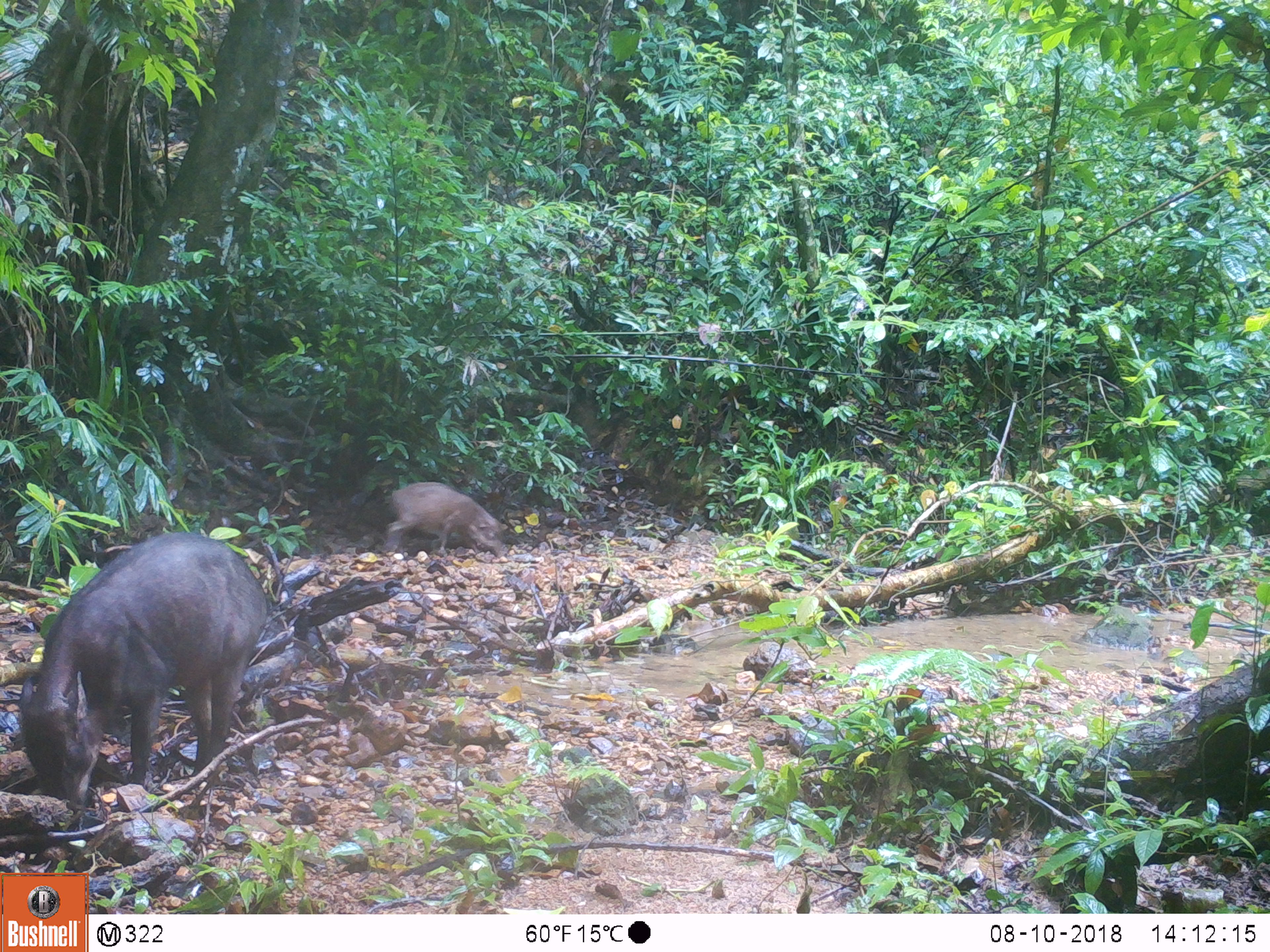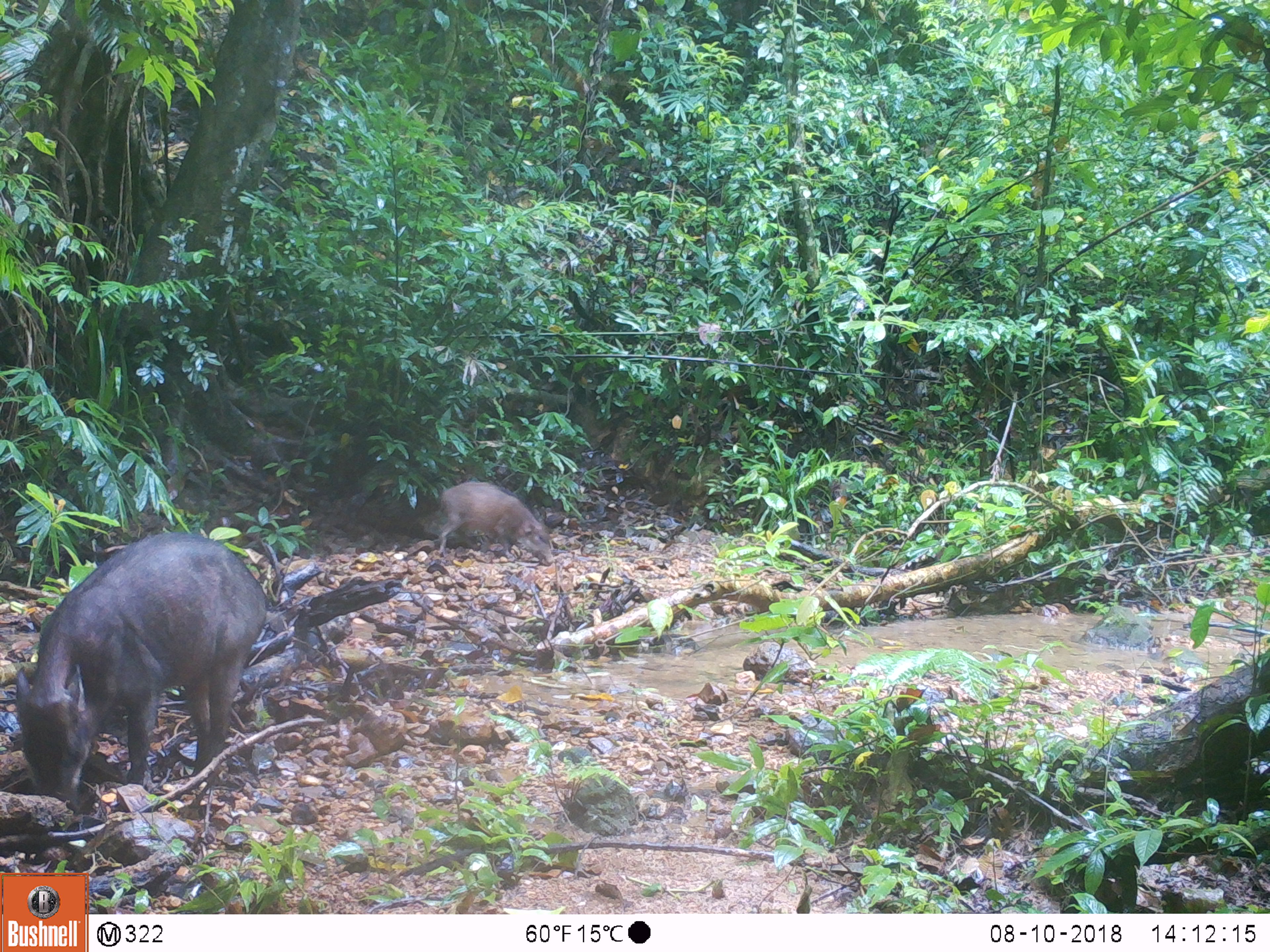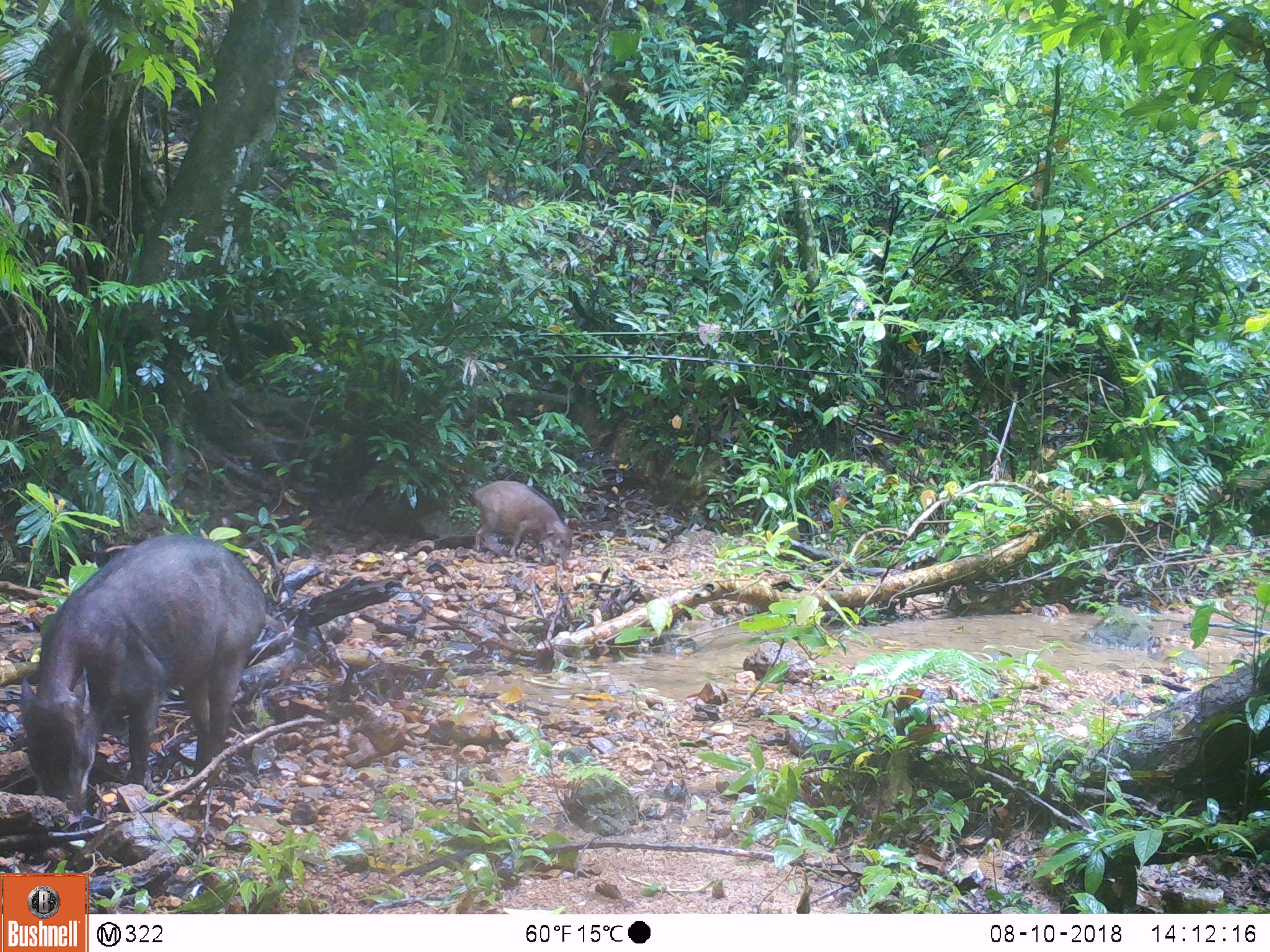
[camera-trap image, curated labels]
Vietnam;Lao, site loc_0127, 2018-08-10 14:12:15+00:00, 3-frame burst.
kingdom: Animalia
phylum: Chordata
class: Mammalia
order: Artiodactyla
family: Suidae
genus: Sus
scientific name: Sus scrofa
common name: eurasian wild pig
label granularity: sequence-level